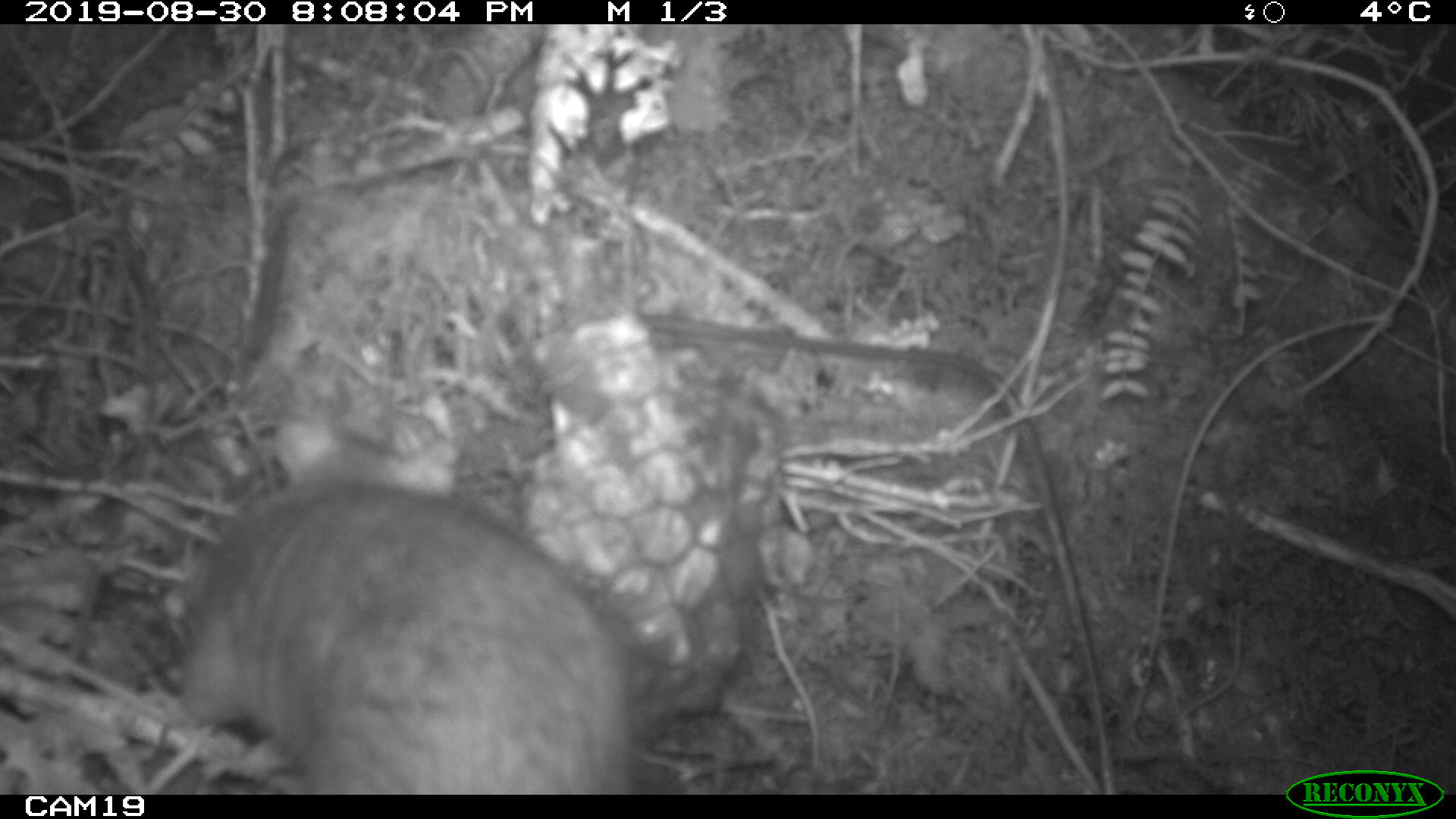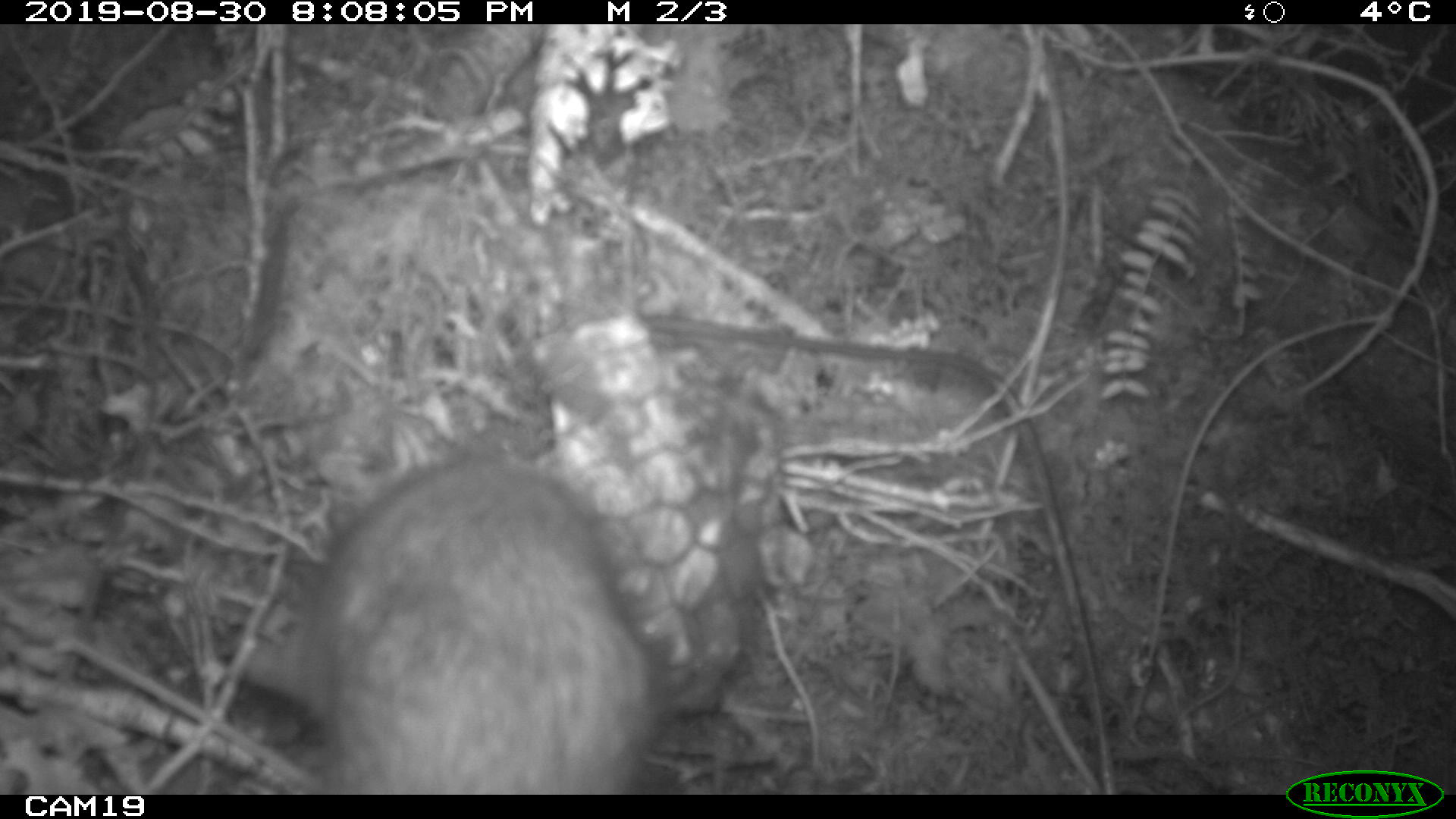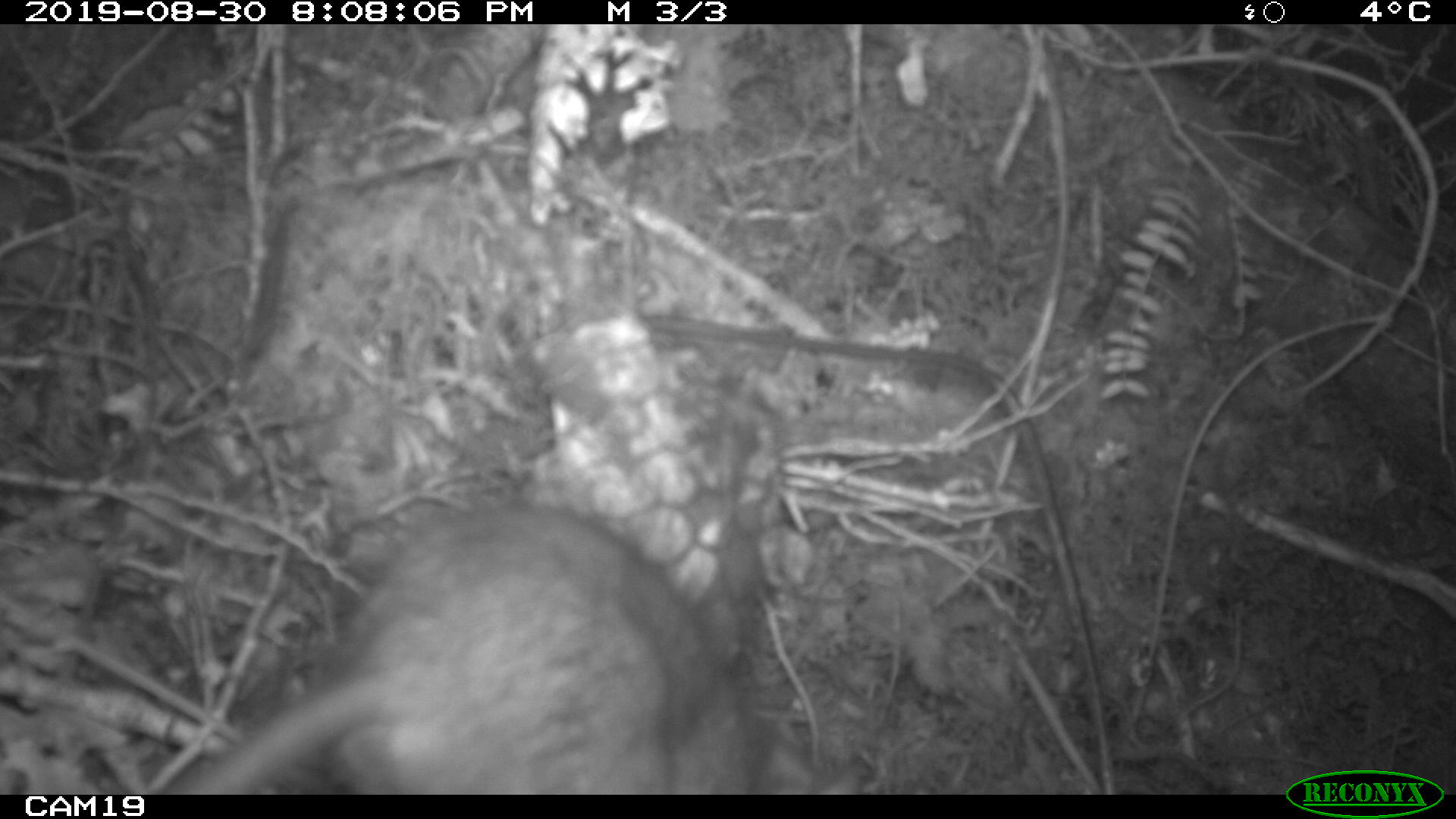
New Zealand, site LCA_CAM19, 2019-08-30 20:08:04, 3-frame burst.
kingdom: Animalia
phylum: Chordata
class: Mammalia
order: Rodentia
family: Muridae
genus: Rattus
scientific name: Rattus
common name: rat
Rat (Rattus).